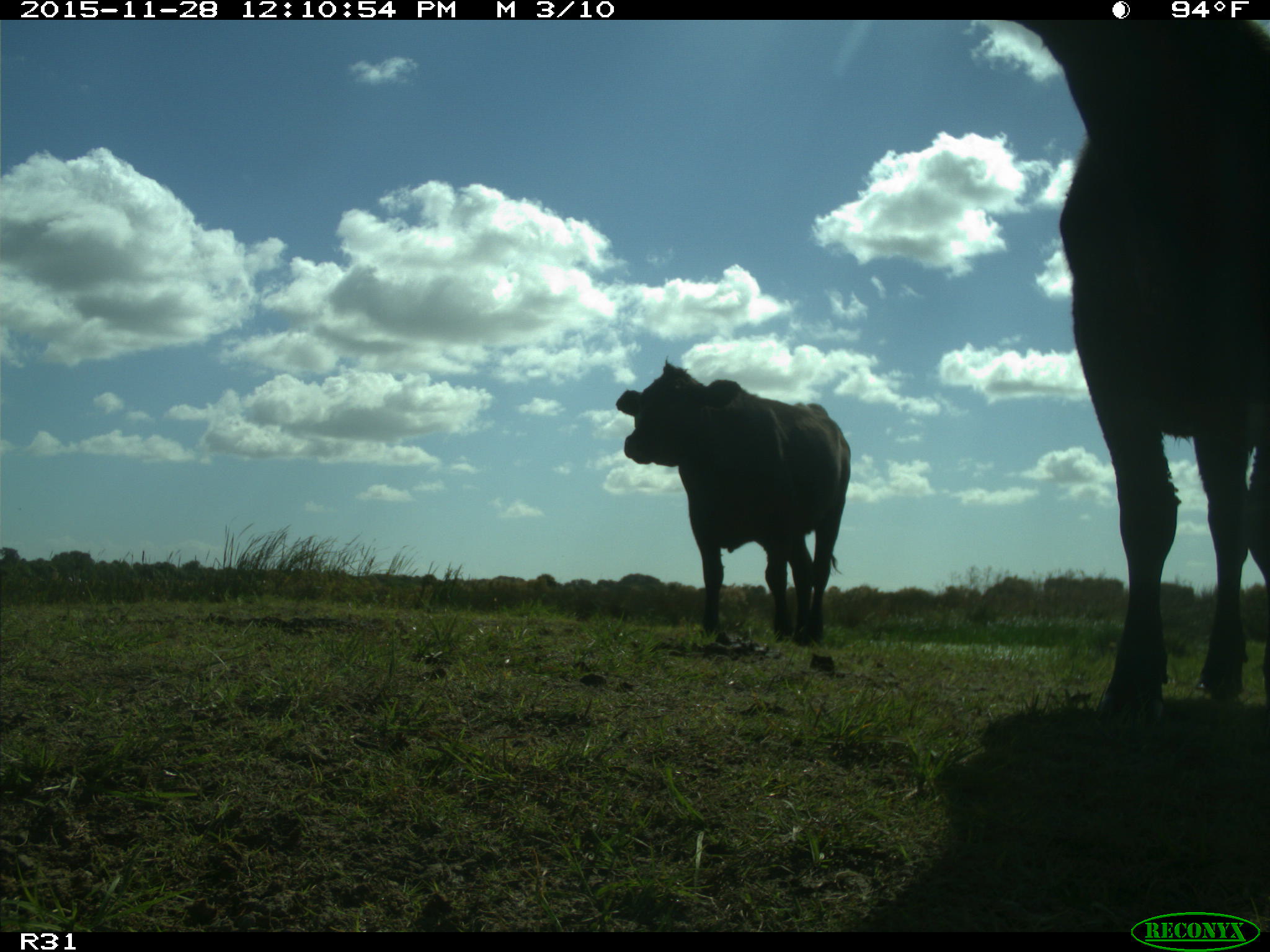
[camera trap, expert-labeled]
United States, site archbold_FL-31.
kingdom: Animalia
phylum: Chordata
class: Mammalia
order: Artiodactyla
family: Bovidae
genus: Bos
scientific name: Bos taurus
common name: domestic cow